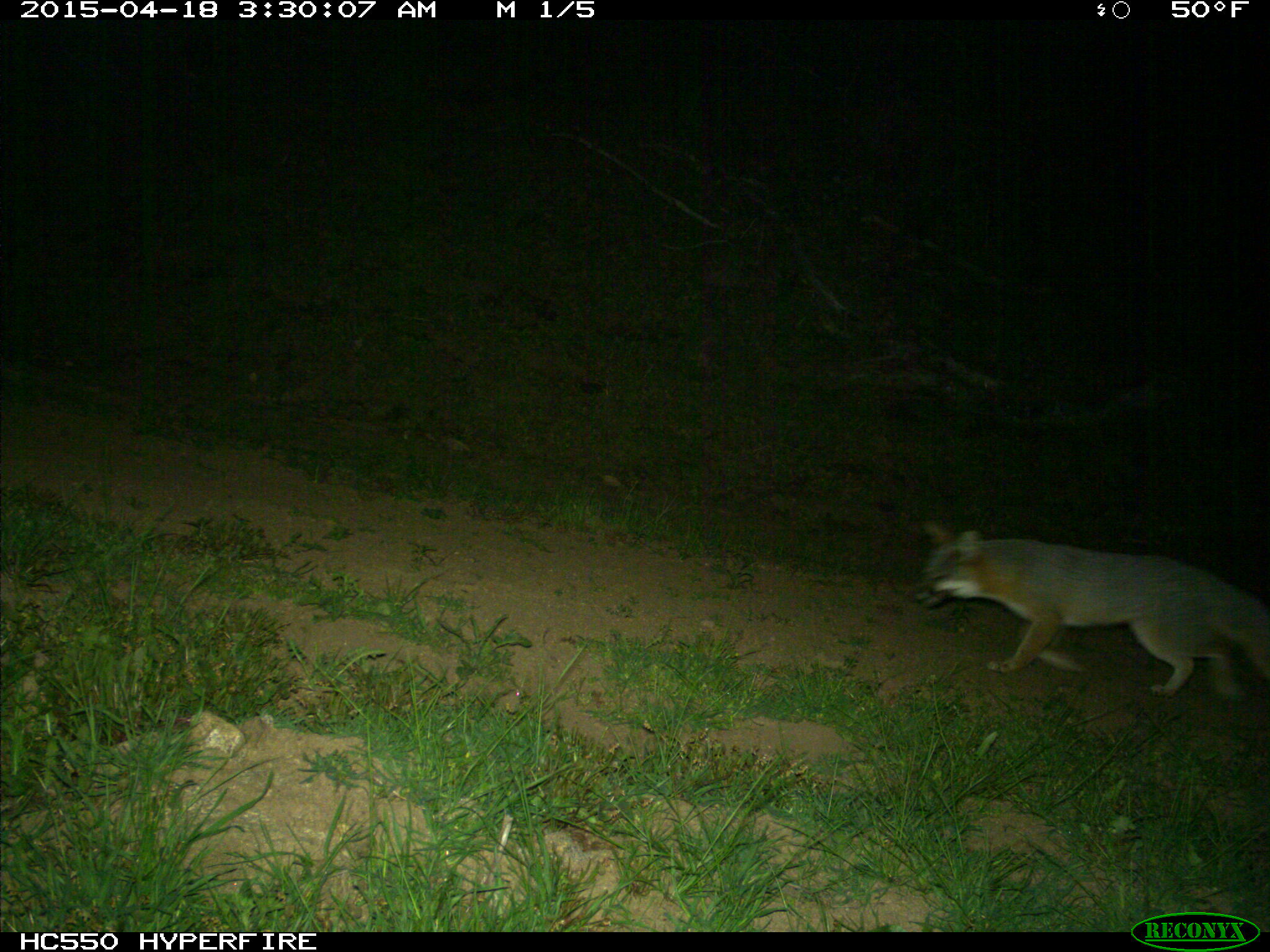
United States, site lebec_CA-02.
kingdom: Animalia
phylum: Chordata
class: Mammalia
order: Carnivora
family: Canidae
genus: Urocyon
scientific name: Urocyon cinereoargenteus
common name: gray fox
Urocyon cinereoargenteus (gray fox).